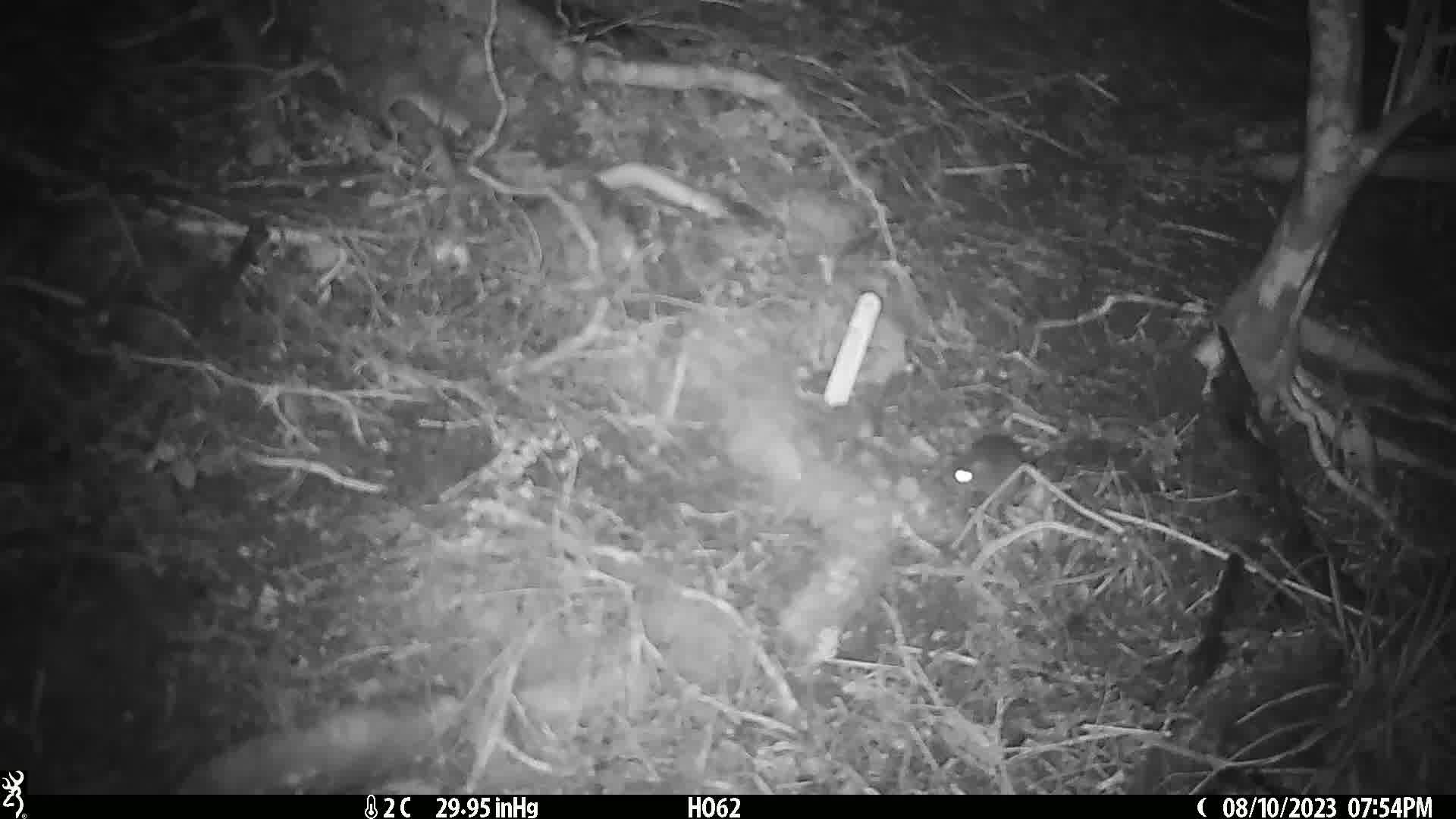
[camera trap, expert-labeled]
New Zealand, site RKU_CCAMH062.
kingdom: Animalia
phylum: Chordata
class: Mammalia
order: Rodentia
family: Muridae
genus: Rattus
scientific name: Rattus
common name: rat